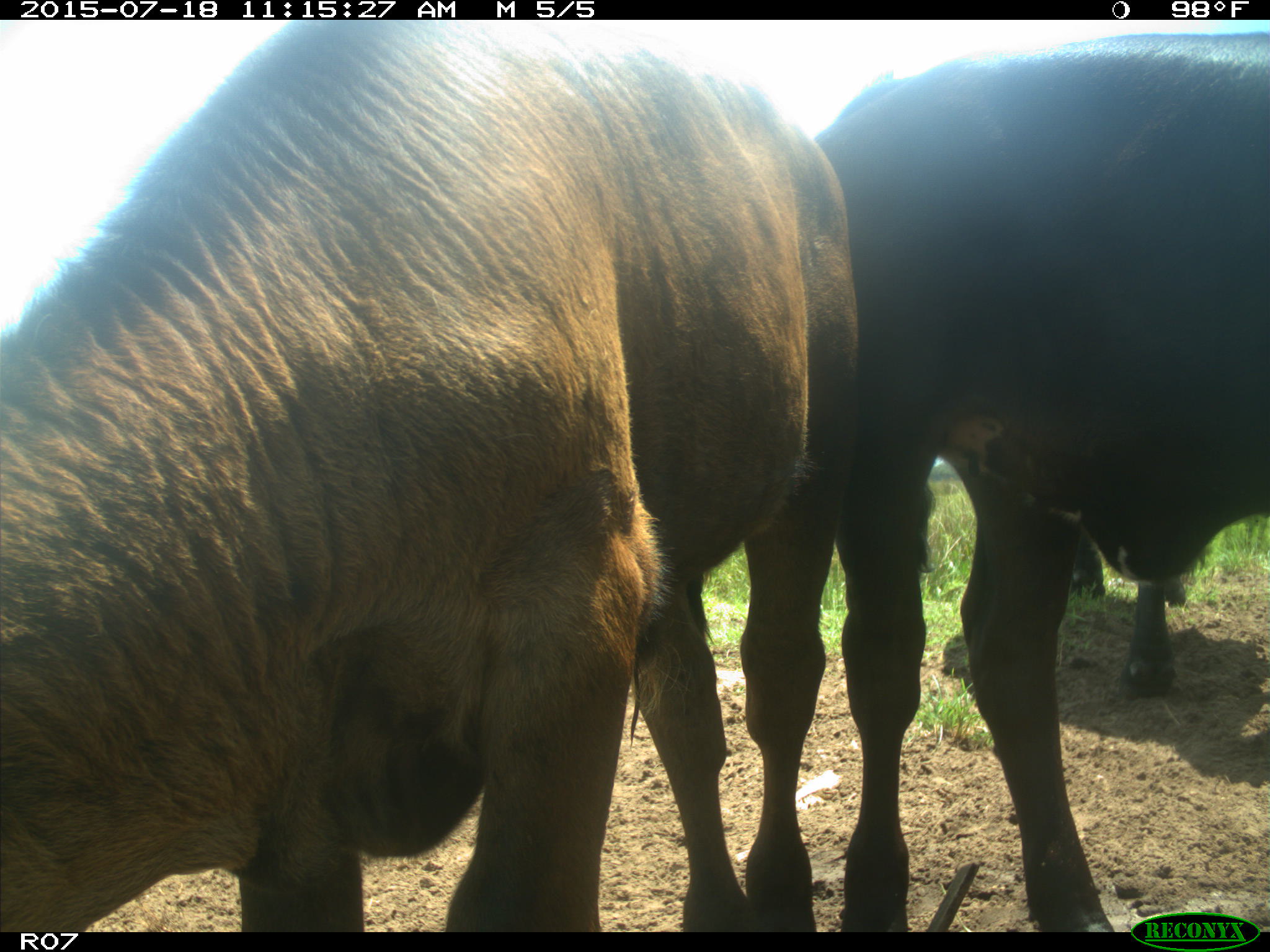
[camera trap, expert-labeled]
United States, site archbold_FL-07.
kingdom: Animalia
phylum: Chordata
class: Mammalia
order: Artiodactyla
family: Bovidae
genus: Bos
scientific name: Bos taurus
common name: domestic cow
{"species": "Bos taurus (domestic cow)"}